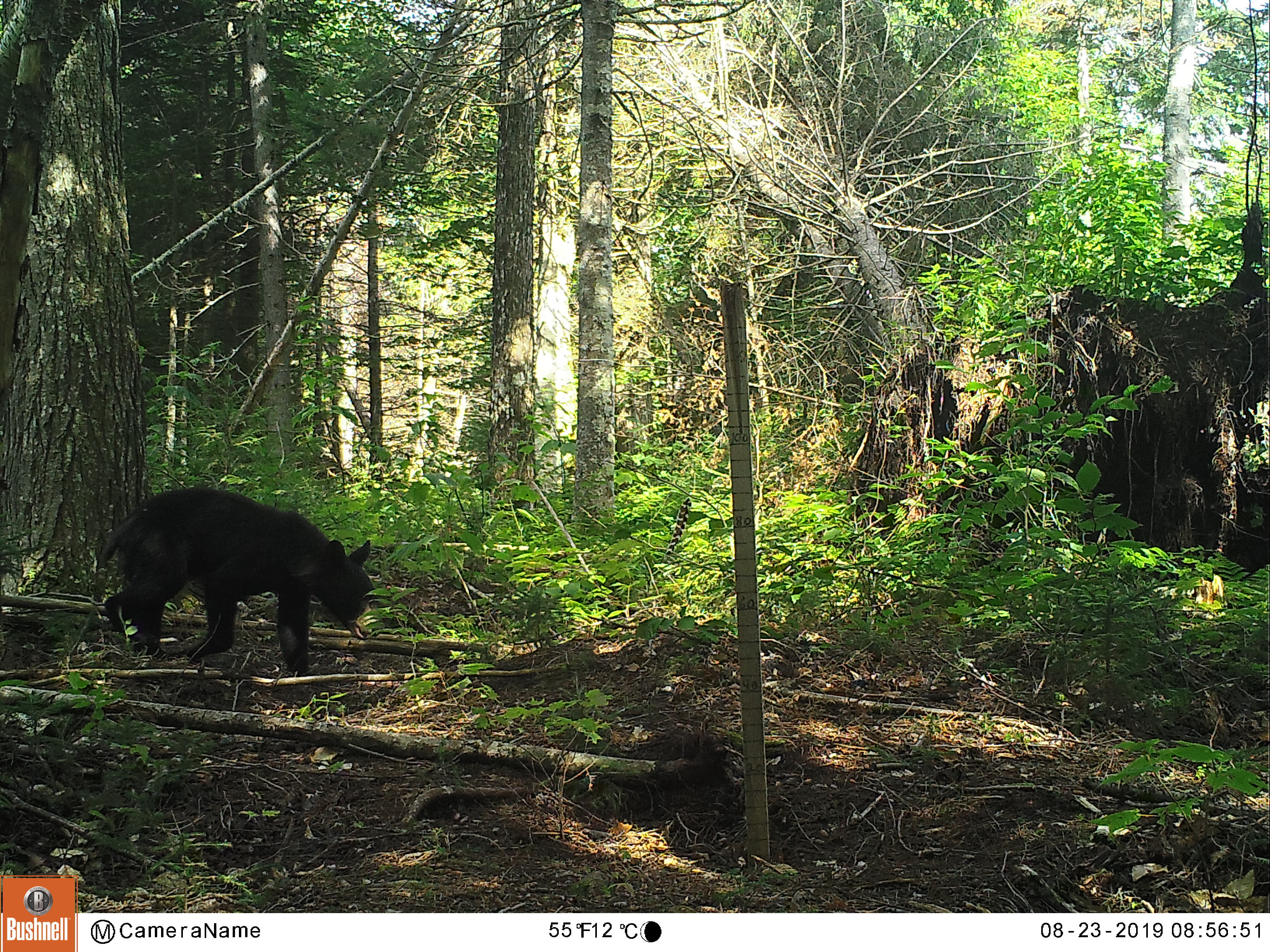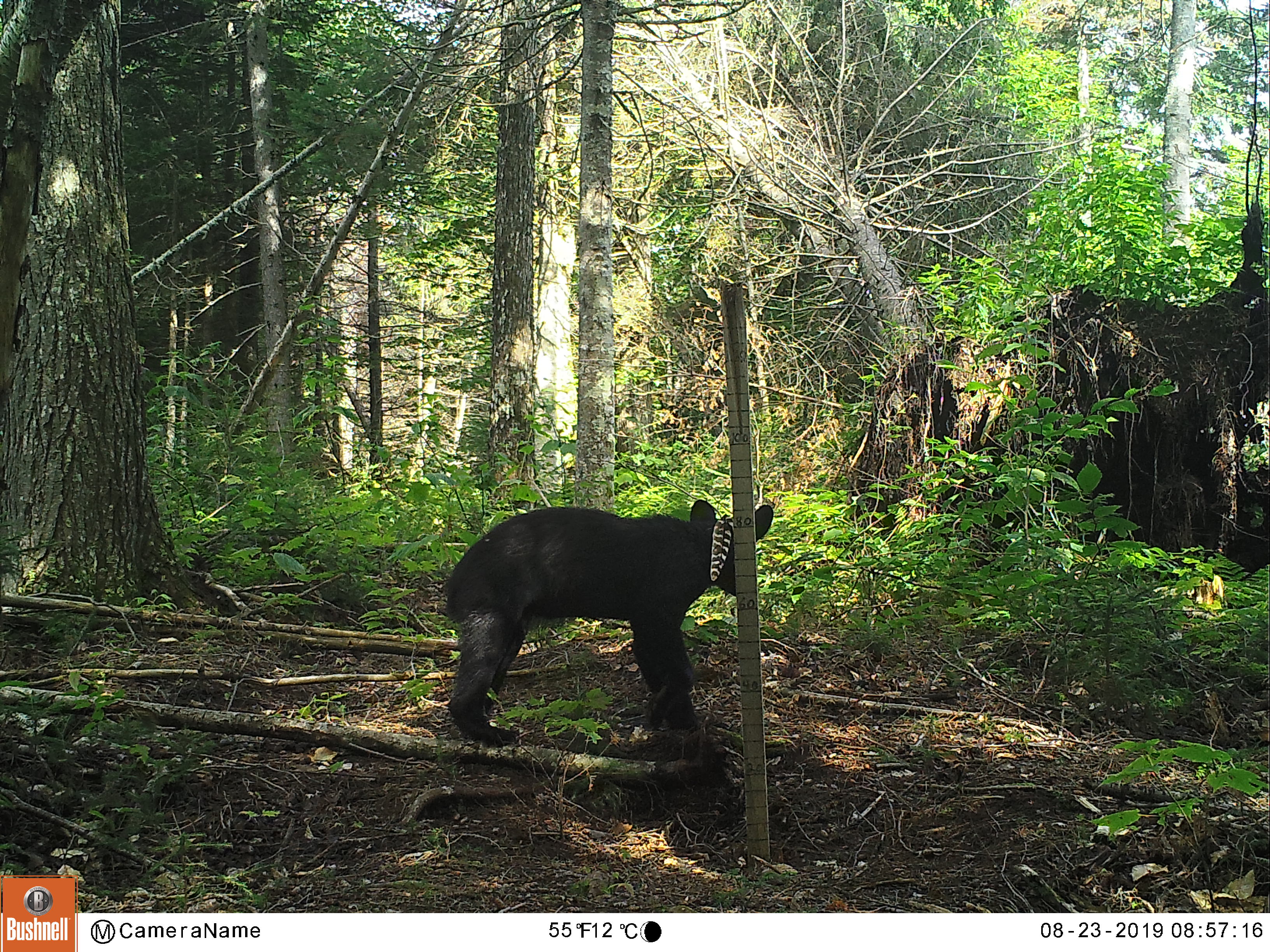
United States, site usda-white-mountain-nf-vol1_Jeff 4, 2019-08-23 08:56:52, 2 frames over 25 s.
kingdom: Animalia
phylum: Chordata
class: Mammalia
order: Carnivora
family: Ursidae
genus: Ursus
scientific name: Ursus americanus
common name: black bear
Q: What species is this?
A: Black bear (Ursus americanus).